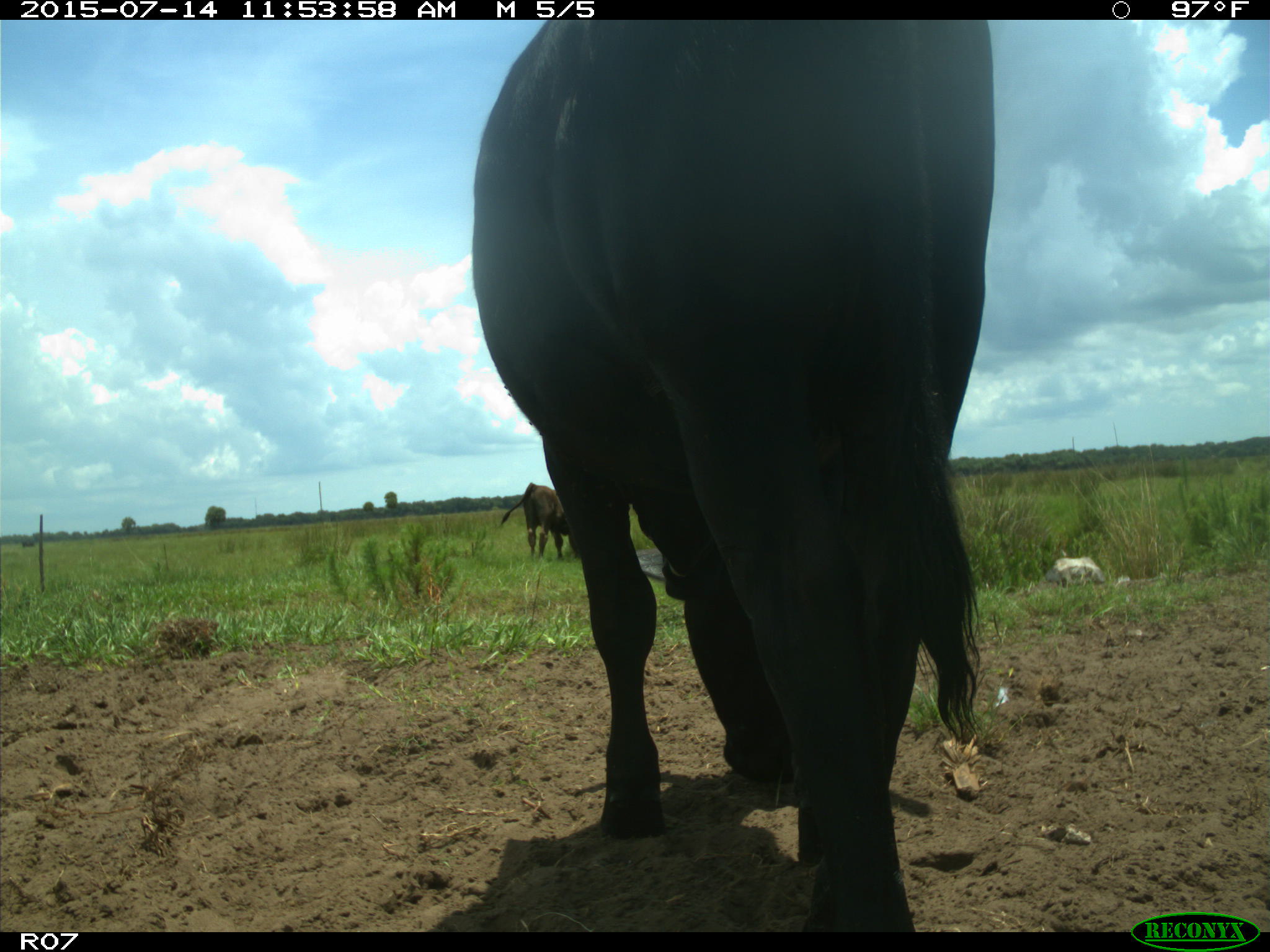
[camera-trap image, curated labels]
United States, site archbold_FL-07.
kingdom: Animalia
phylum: Chordata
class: Mammalia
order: Artiodactyla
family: Bovidae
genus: Bos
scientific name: Bos taurus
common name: domestic cow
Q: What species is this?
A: Bos taurus (domestic cow).